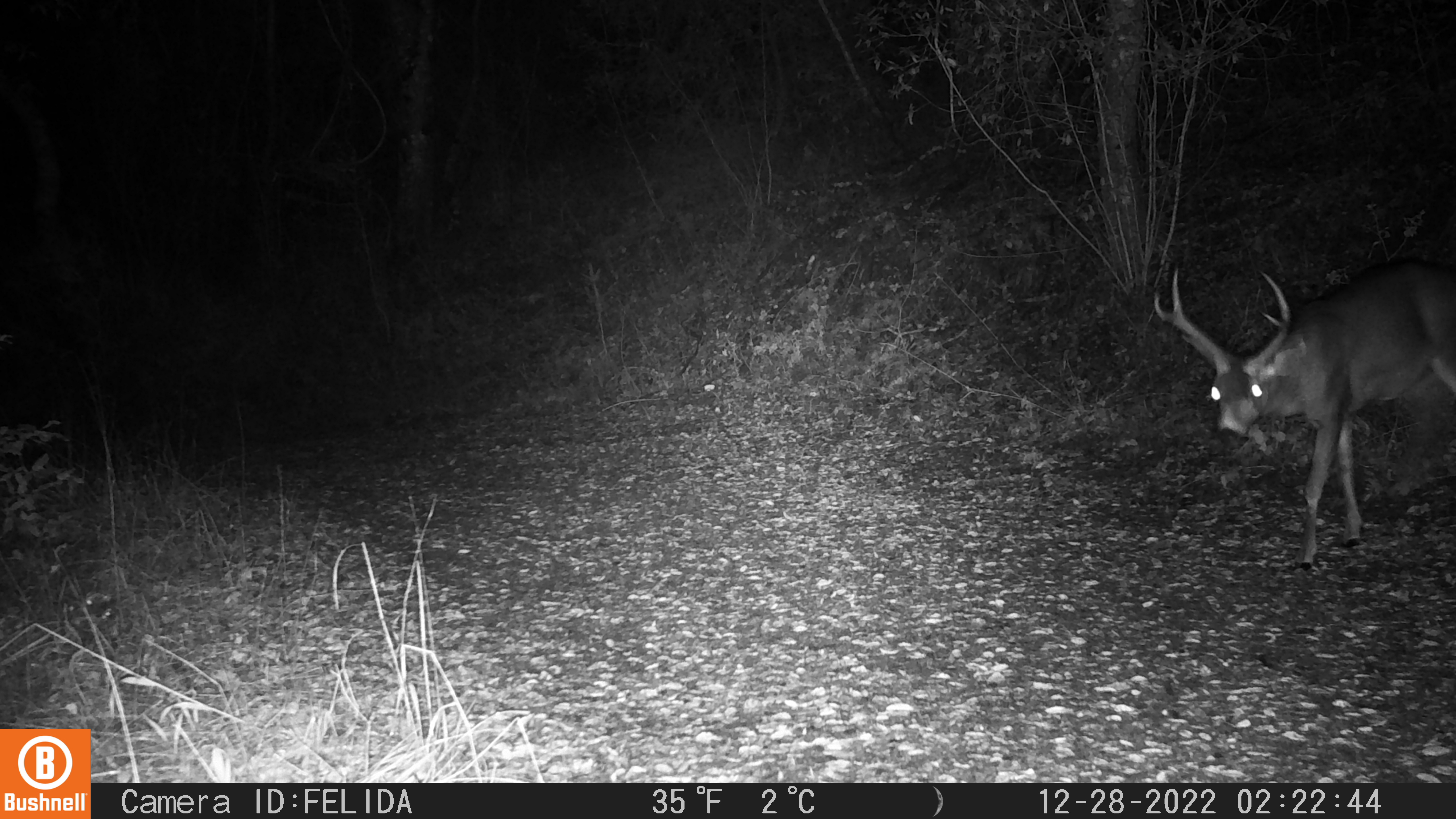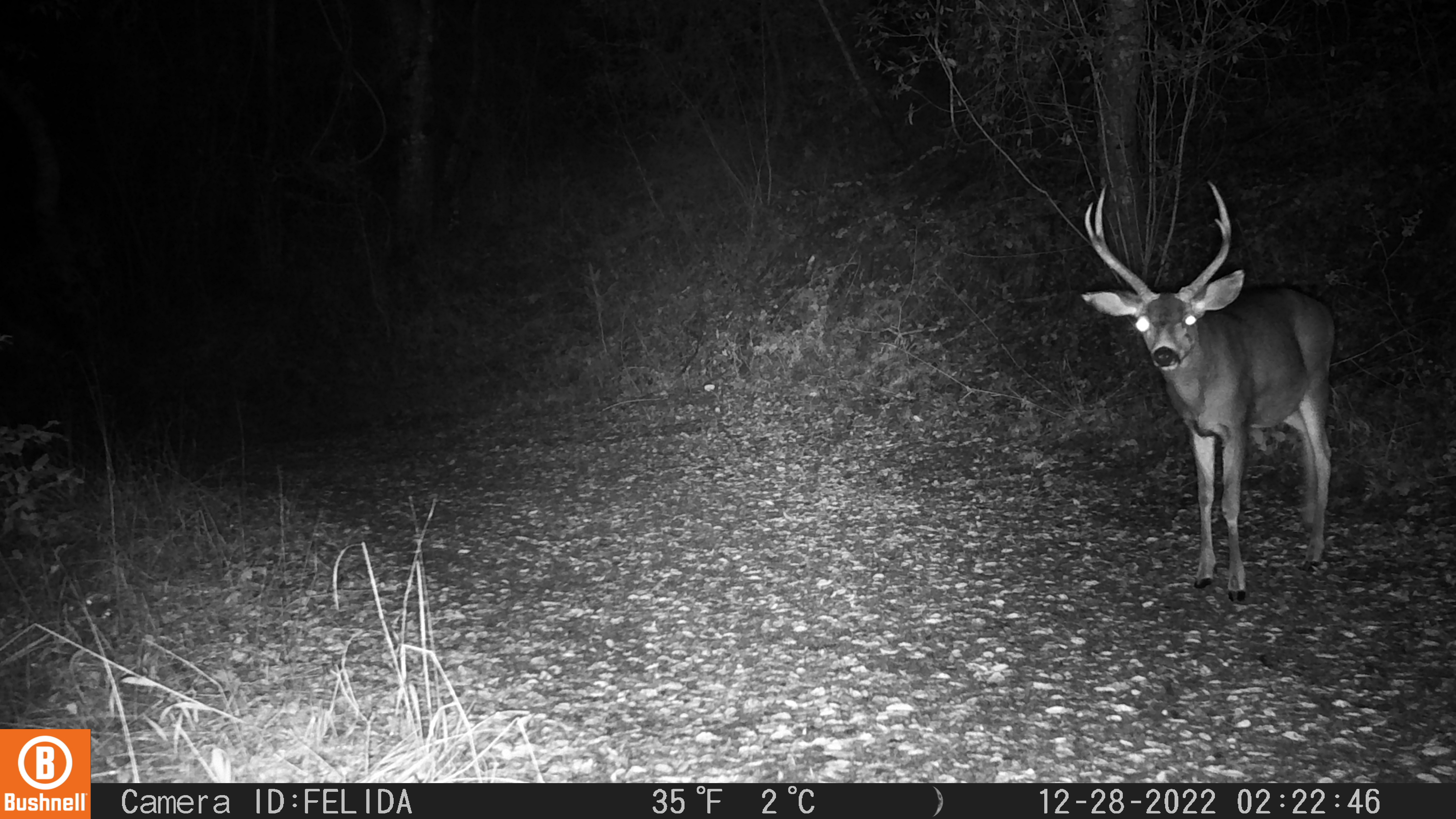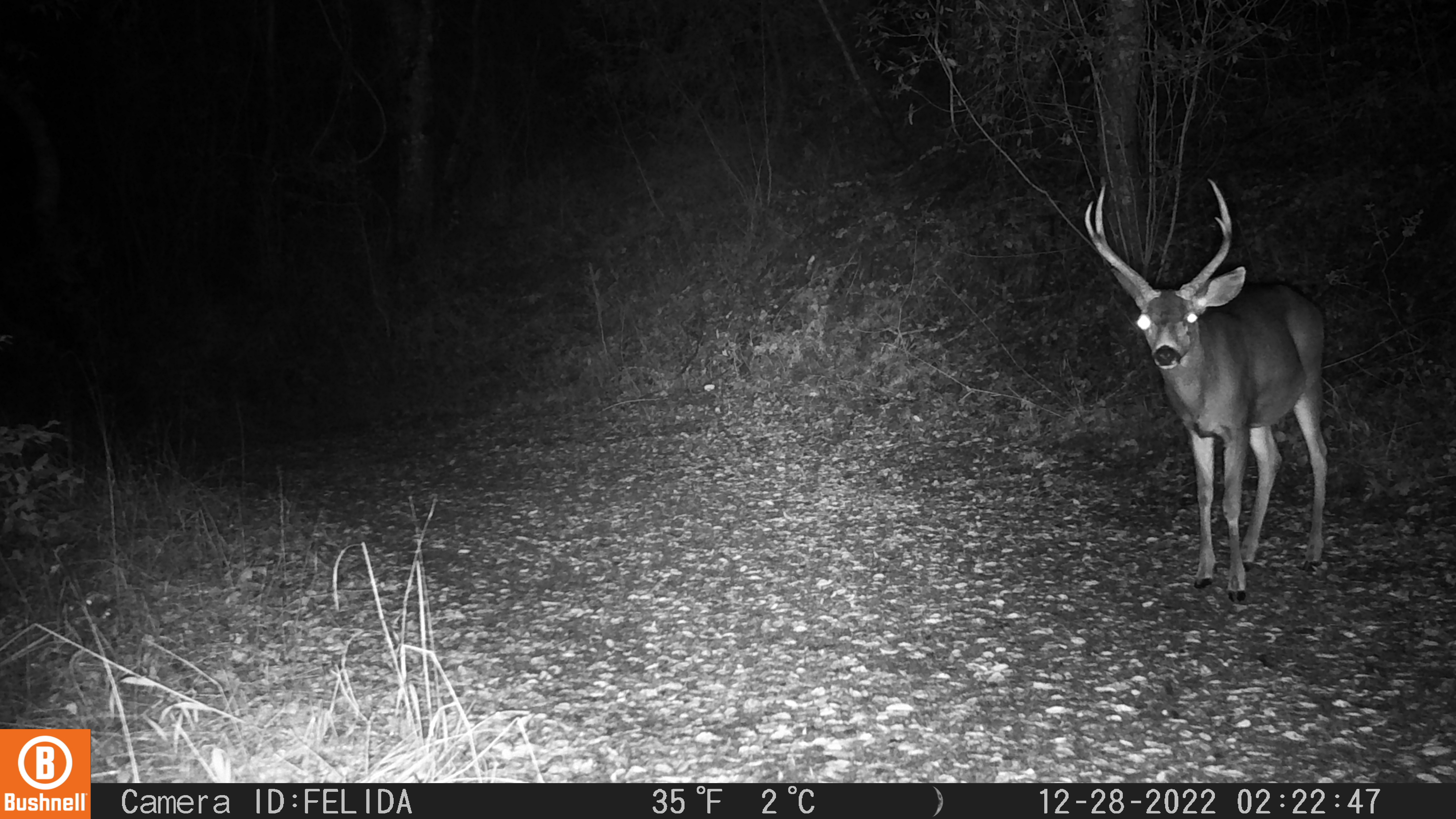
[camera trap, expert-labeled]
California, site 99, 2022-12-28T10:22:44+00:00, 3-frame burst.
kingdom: Animalia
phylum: Chordata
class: Mammalia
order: Artiodactyla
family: Cervidae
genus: Odocoileus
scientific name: Odocoileus hemionus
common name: mule deer